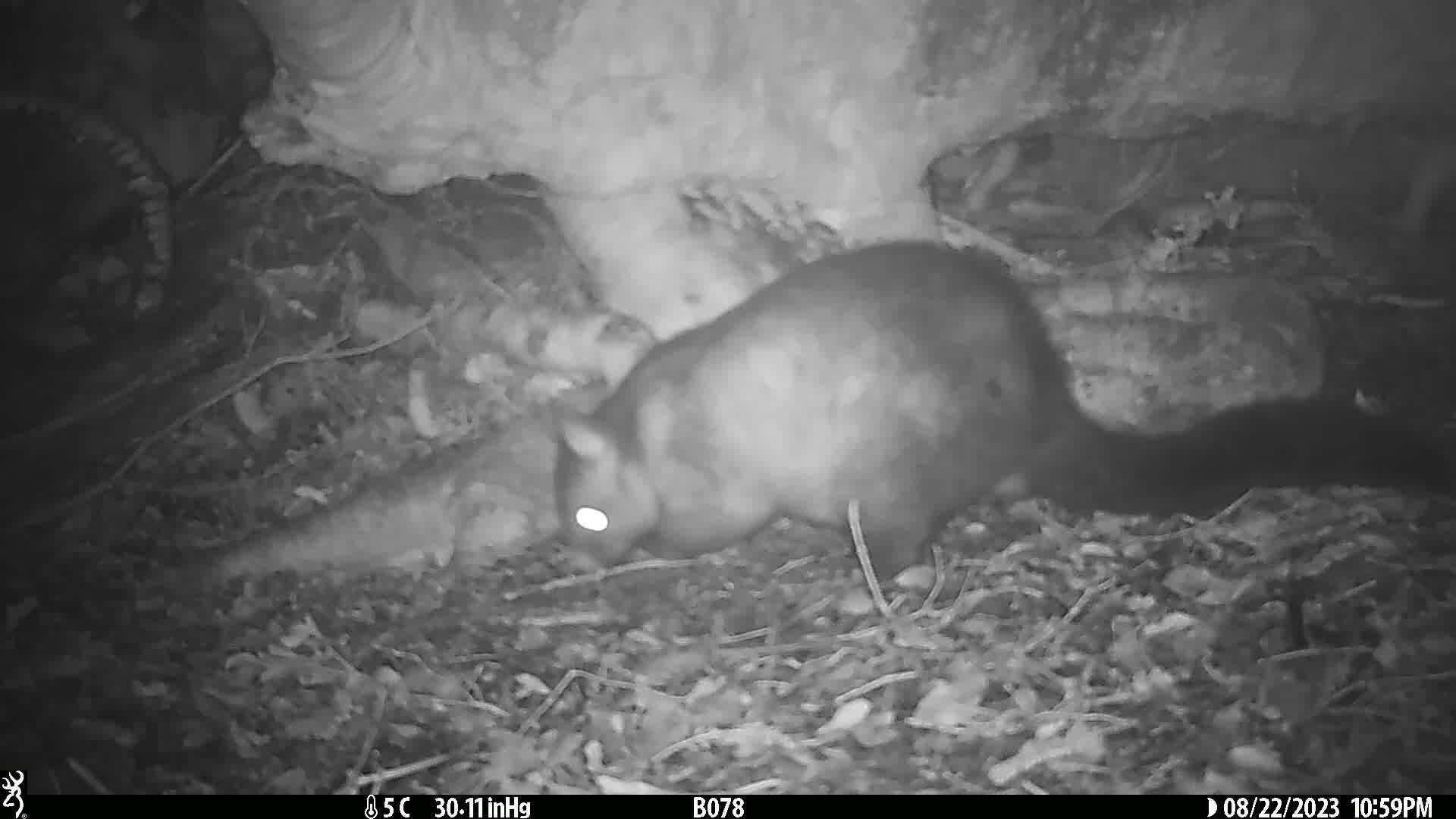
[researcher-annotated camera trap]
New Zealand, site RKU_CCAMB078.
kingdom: Animalia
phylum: Chordata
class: Mammalia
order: Diprotodontia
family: Phalangeridae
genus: Trichosurus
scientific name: Trichosurus vulpecula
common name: common brushtail possum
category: possum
Possum (common brushtail possum) (Trichosurus vulpecula).